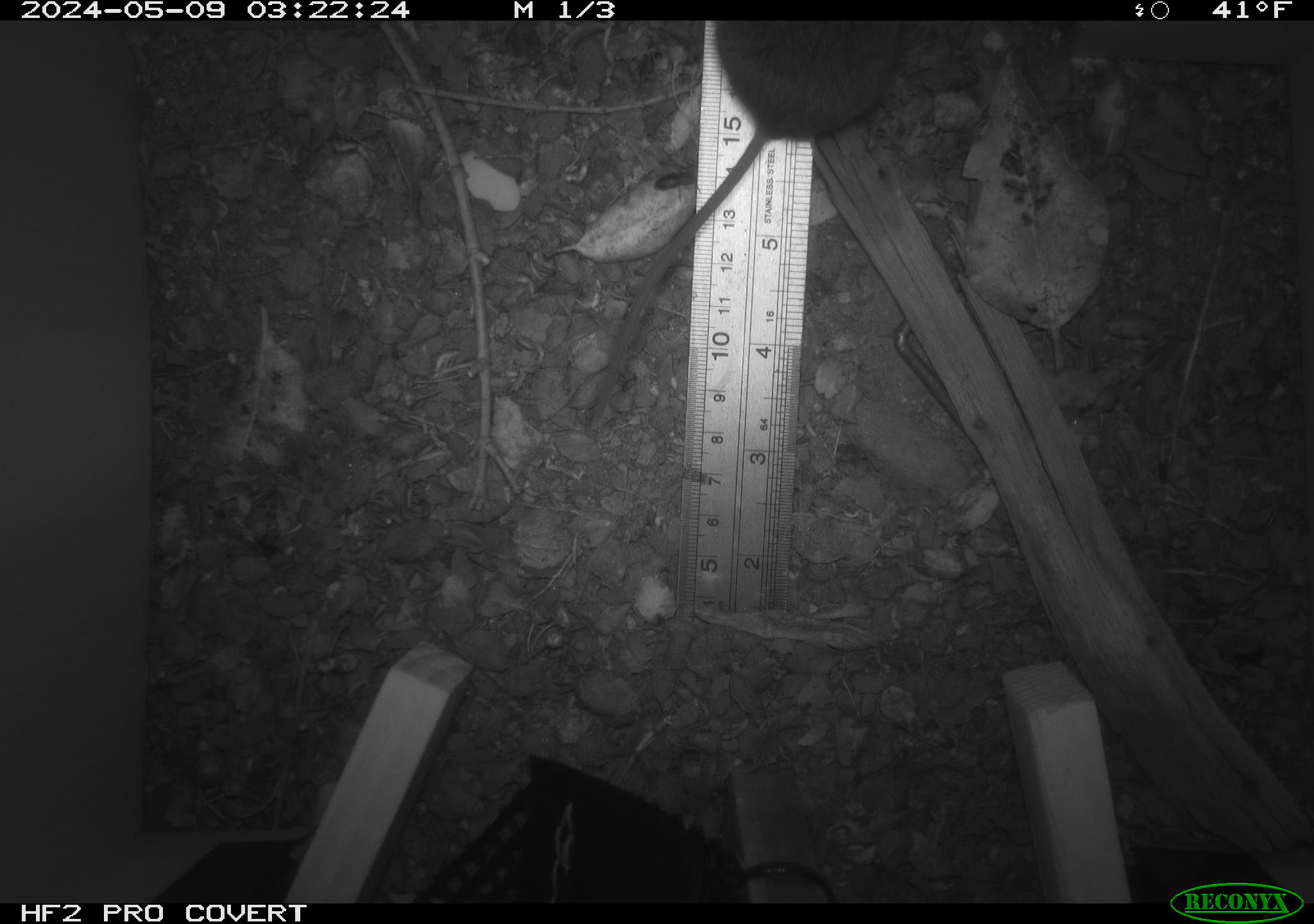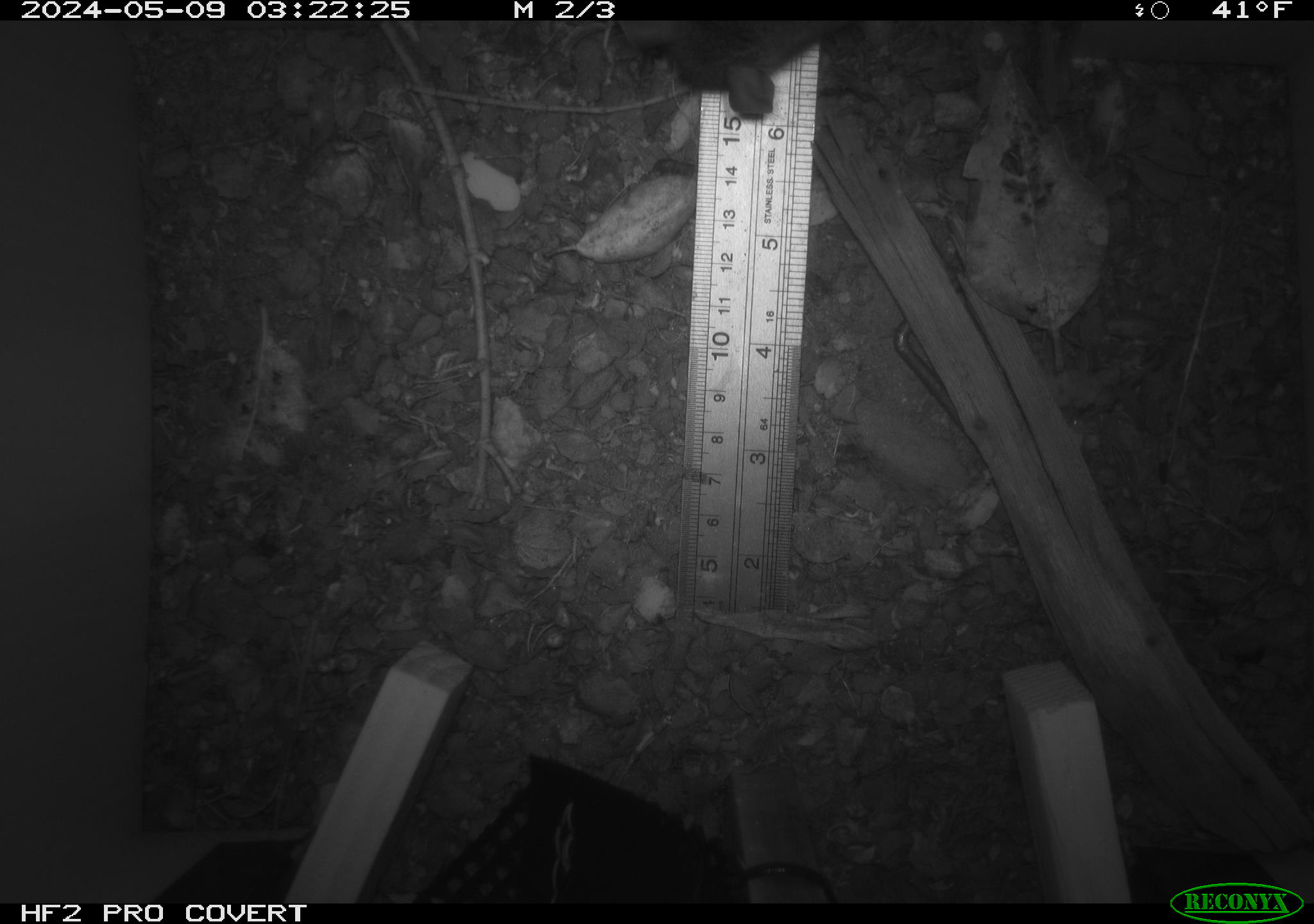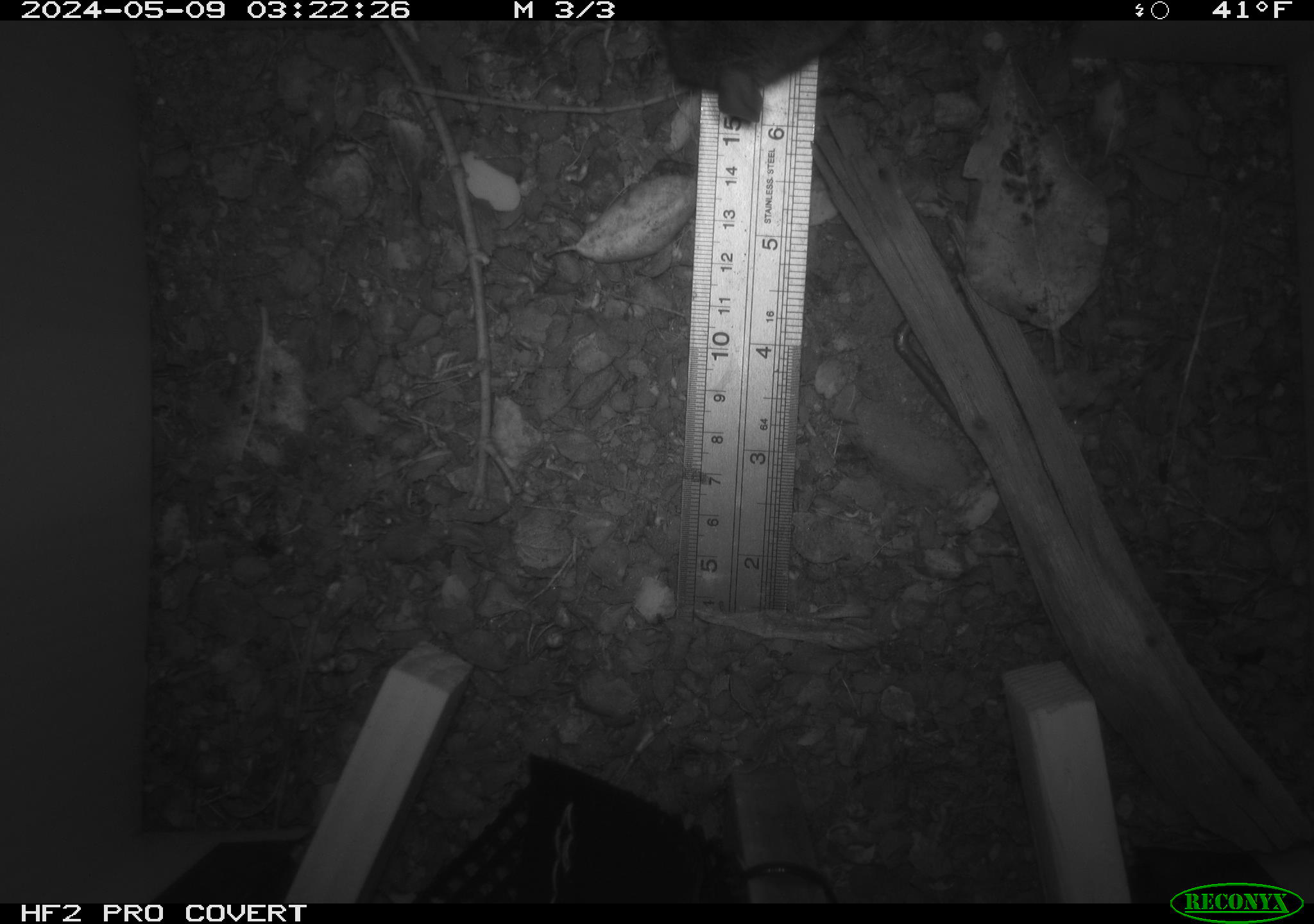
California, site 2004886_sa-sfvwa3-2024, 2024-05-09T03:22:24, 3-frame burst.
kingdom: Animalia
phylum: Chordata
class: Mammalia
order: Rodentia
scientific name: Rodentia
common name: mouse species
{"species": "mouse species (Rodentia)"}